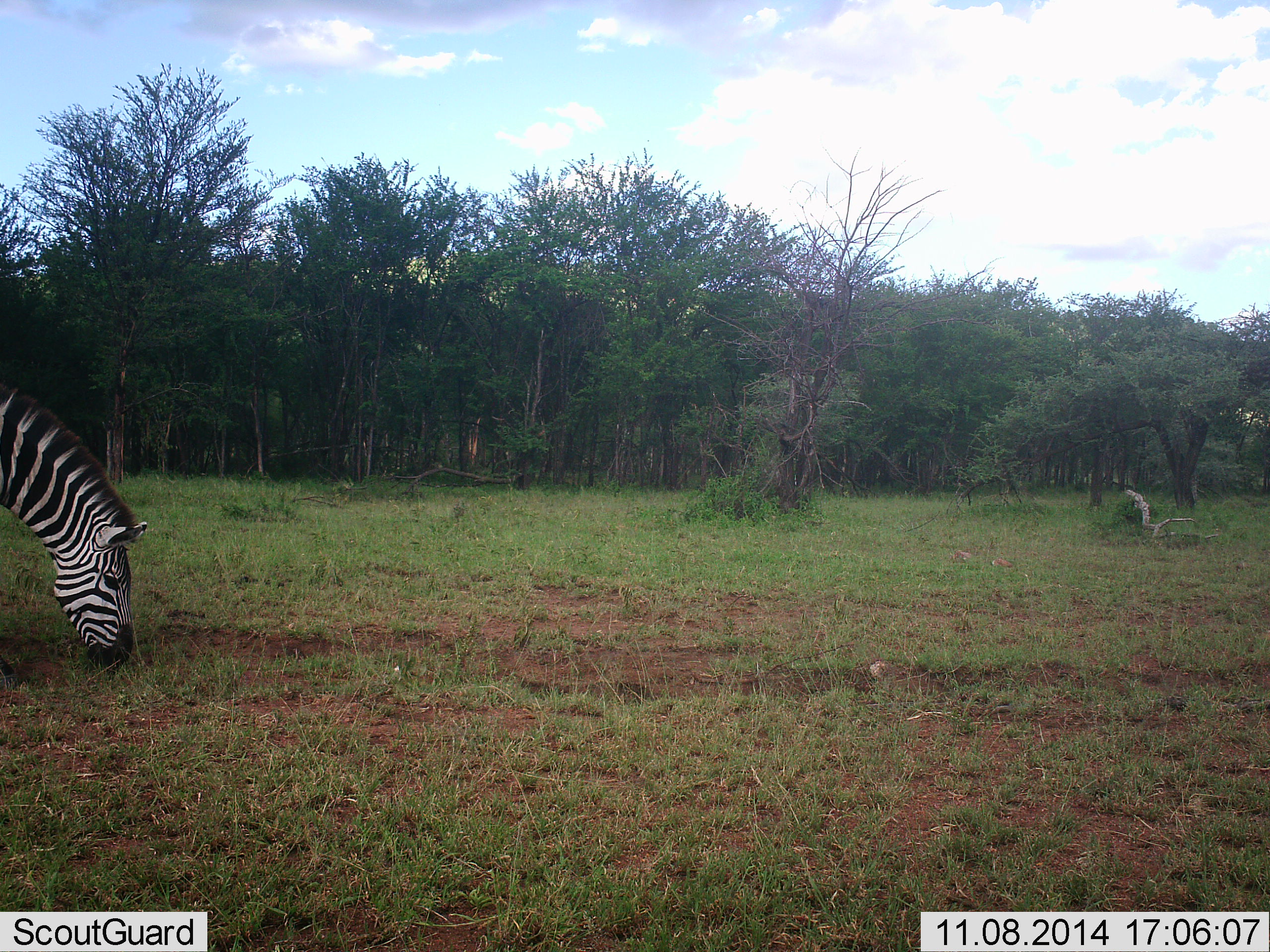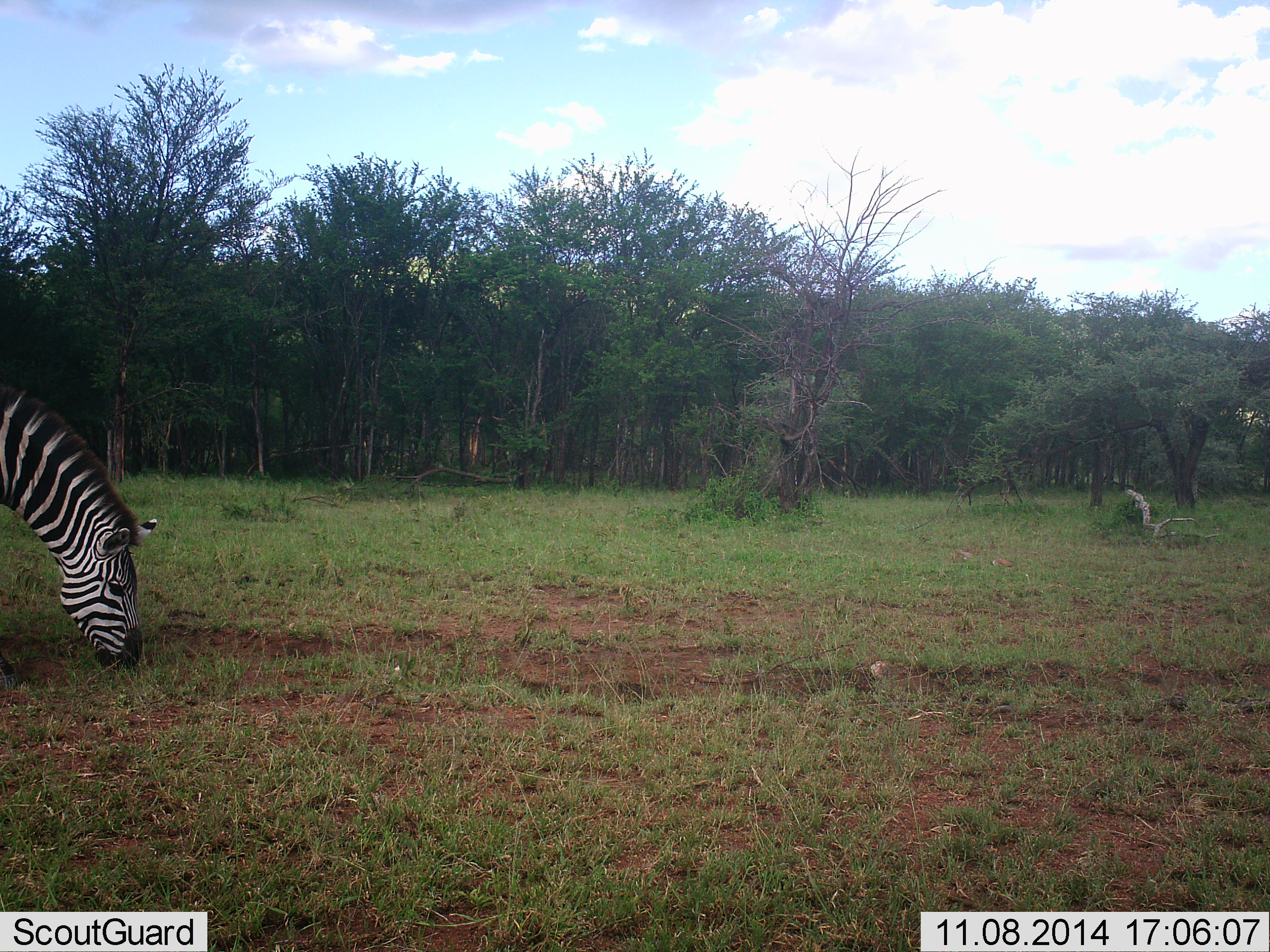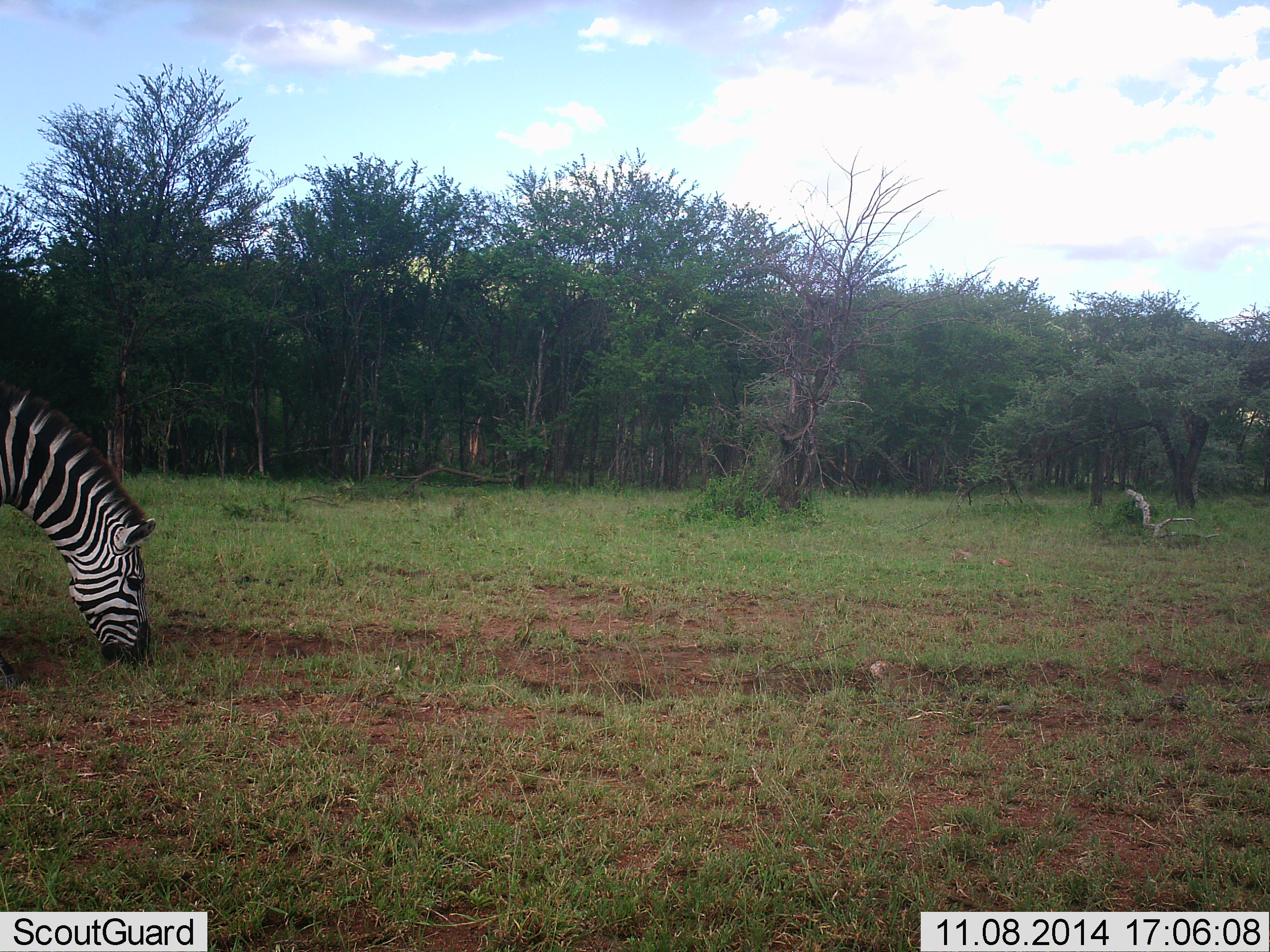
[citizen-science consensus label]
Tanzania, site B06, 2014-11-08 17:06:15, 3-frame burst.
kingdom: Animalia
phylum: Chordata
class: Mammalia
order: Perissodactyla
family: Equidae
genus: Equus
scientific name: Equus quagga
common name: plains zebra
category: zebra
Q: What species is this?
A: Zebra (plains zebra) (Equus quagga).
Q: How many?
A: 1.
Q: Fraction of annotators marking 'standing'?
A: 10%.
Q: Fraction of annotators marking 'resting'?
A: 0%.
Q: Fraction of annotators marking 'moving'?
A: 0%.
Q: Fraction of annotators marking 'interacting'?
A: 0%.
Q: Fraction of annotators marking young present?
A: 0%.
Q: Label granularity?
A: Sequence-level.